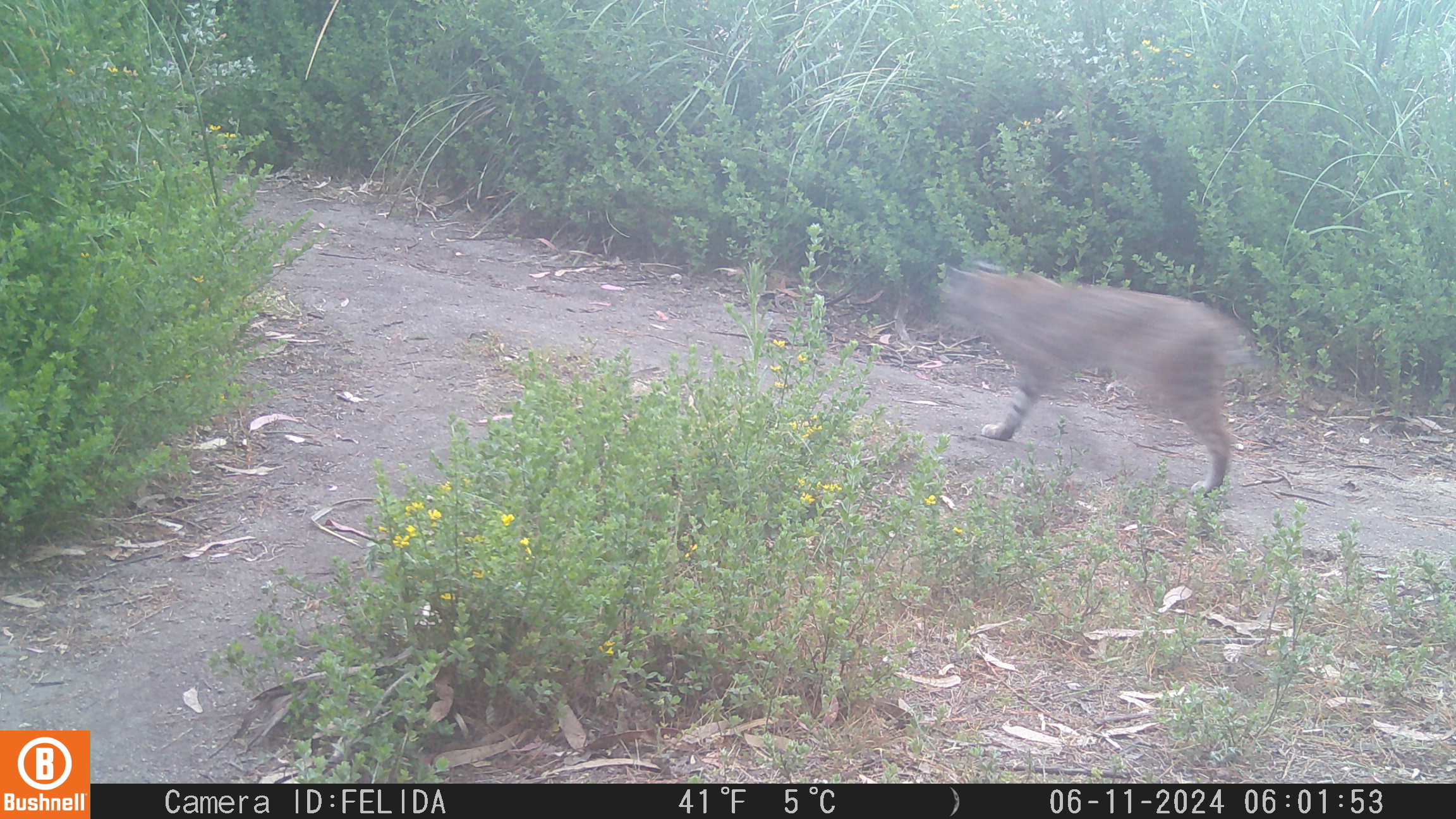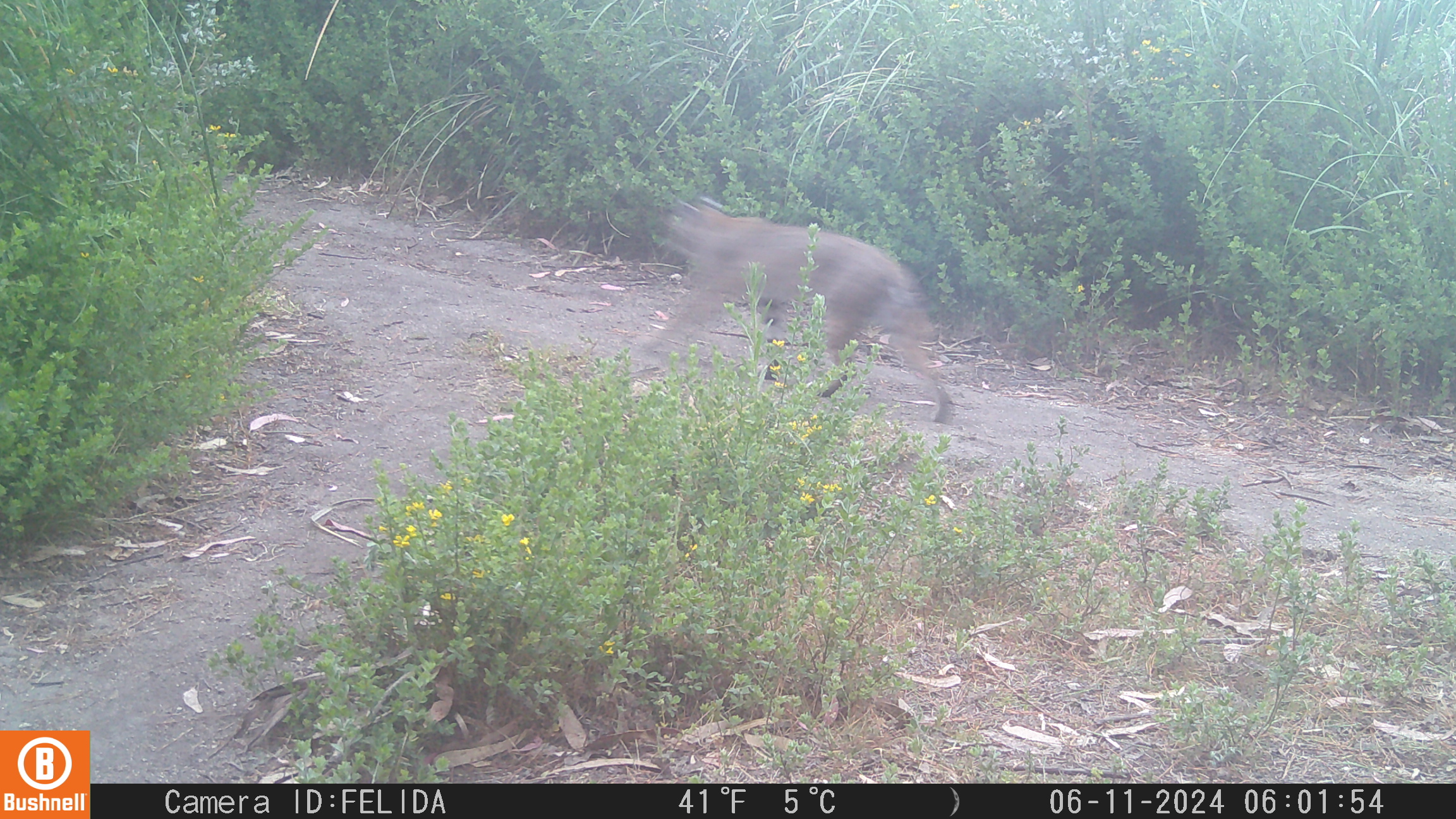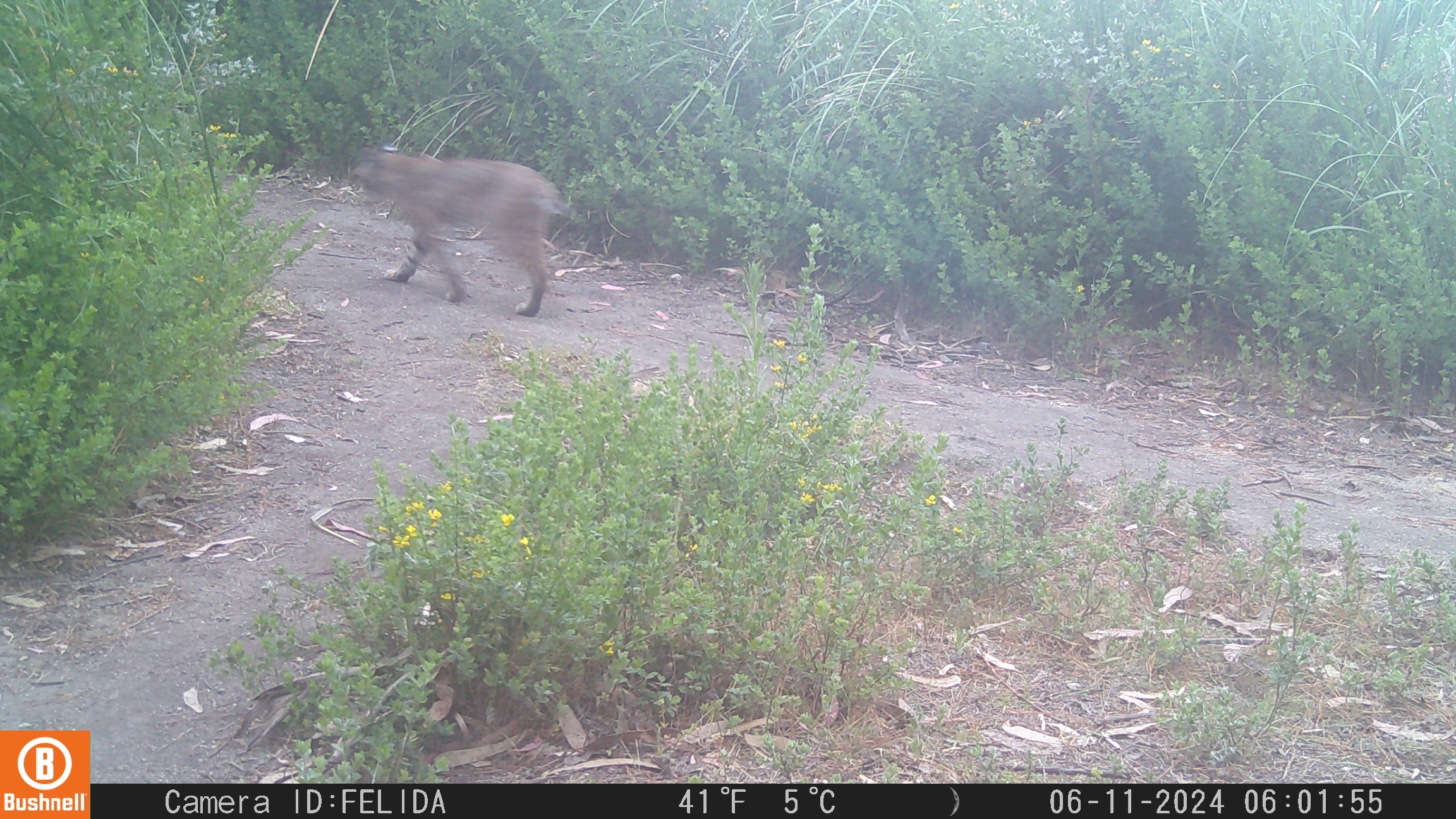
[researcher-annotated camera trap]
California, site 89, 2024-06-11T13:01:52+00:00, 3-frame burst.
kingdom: Animalia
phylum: Chordata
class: Mammalia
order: Carnivora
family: Felidae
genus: Lynx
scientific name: Lynx rufus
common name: bobcat